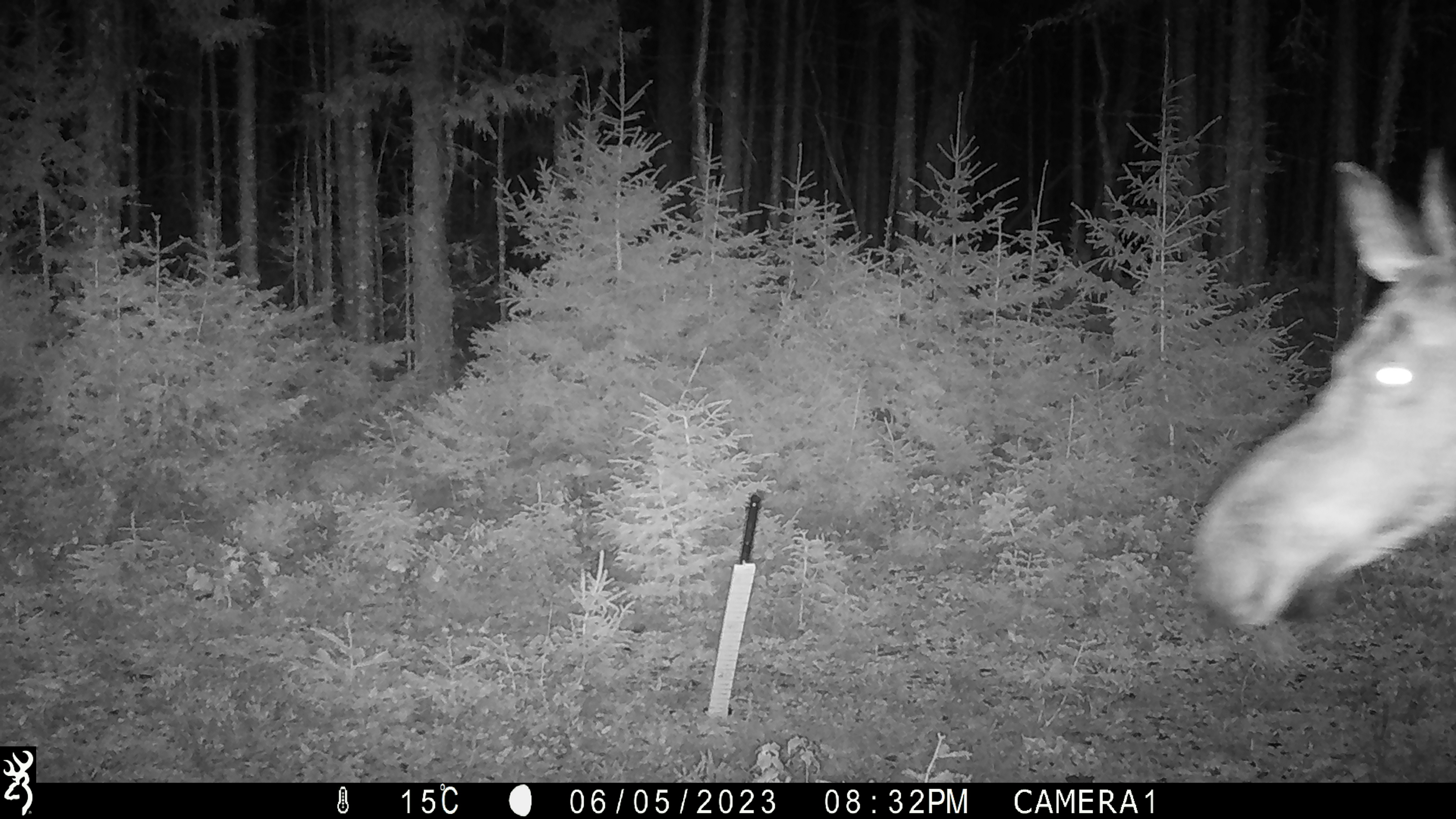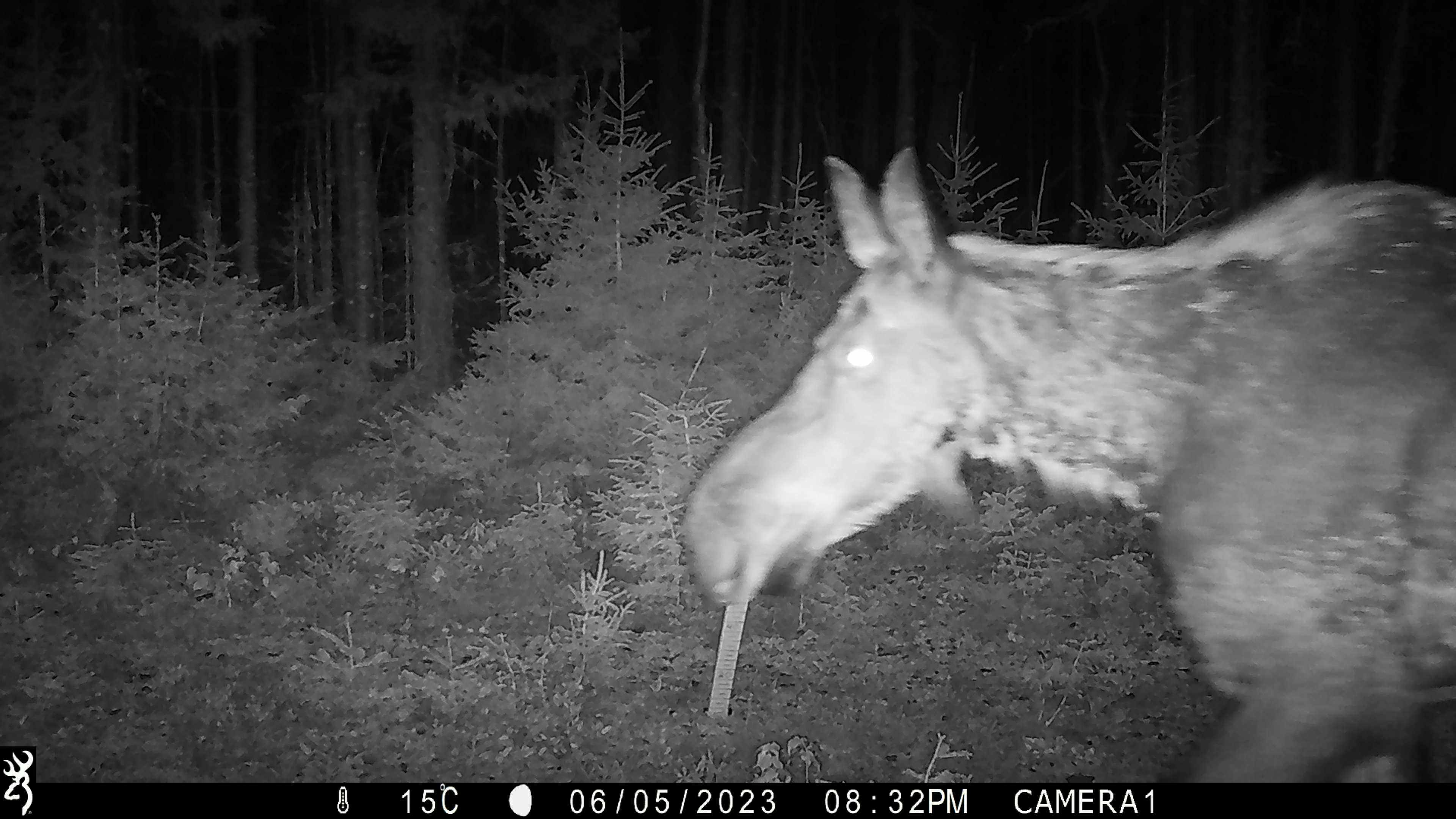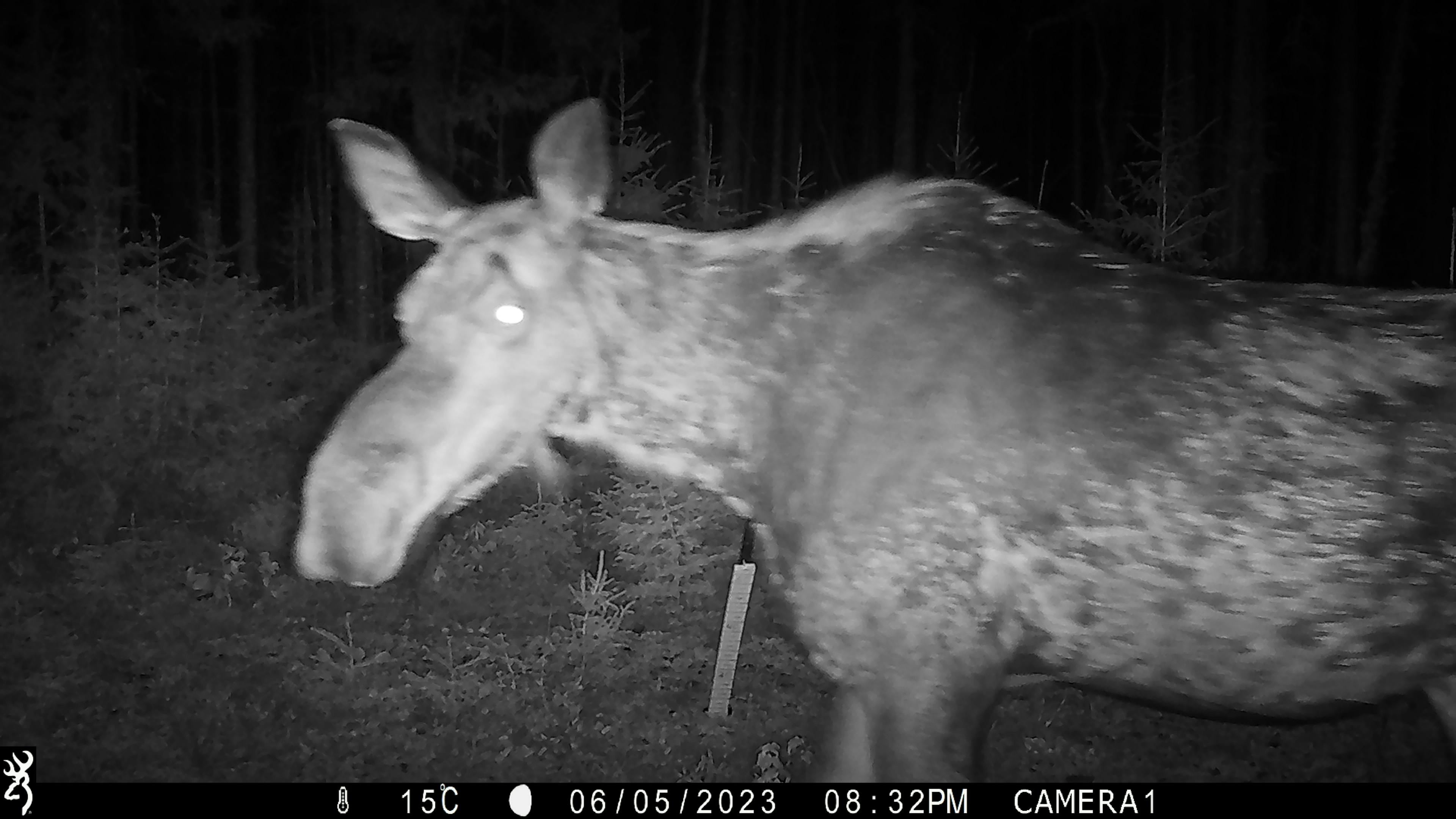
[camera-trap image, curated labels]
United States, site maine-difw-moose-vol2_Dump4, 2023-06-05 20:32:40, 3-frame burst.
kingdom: Animalia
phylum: Chordata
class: Mammalia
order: Artiodactyla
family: Cervidae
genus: Alces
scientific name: Alces alces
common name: moose